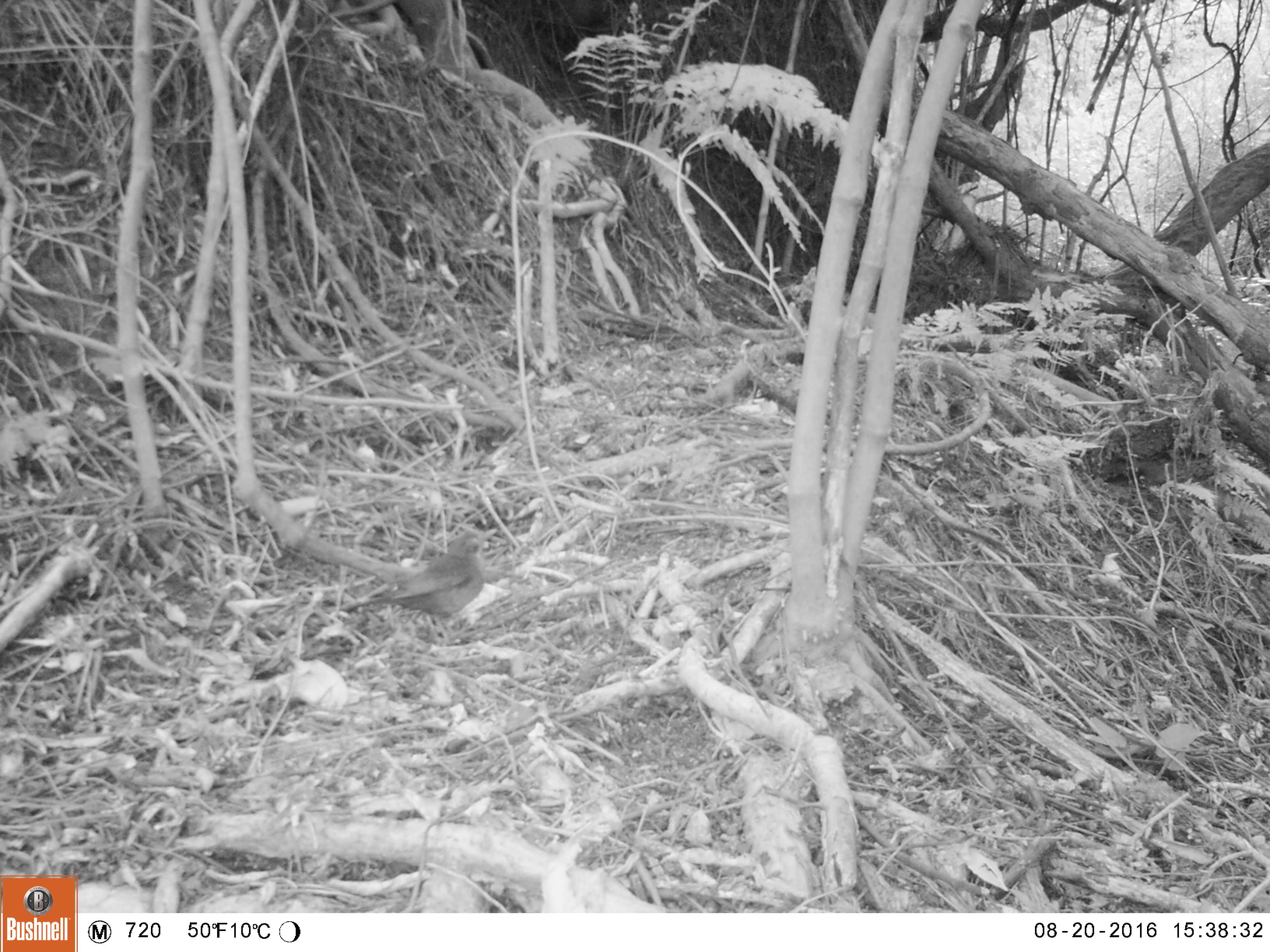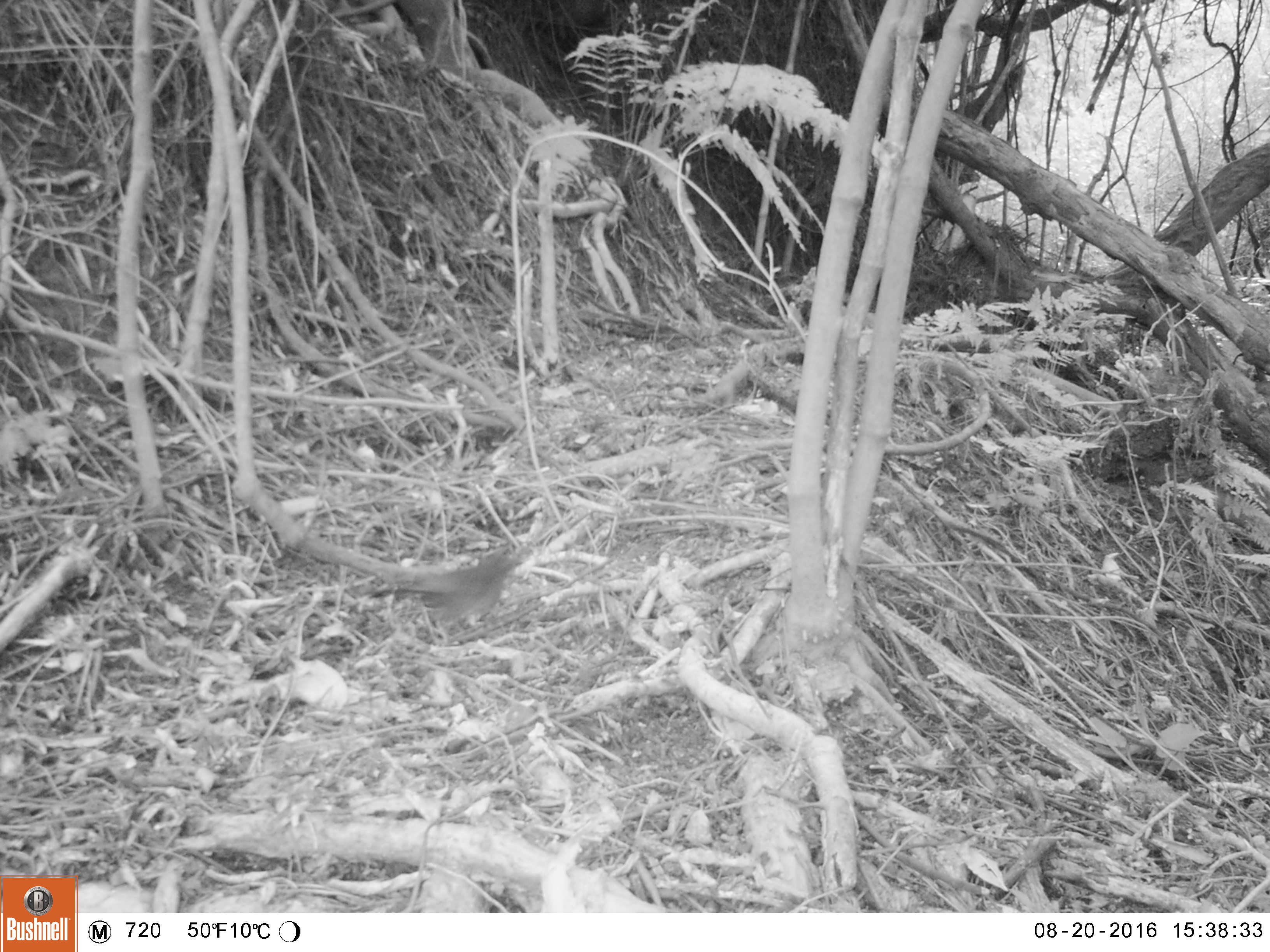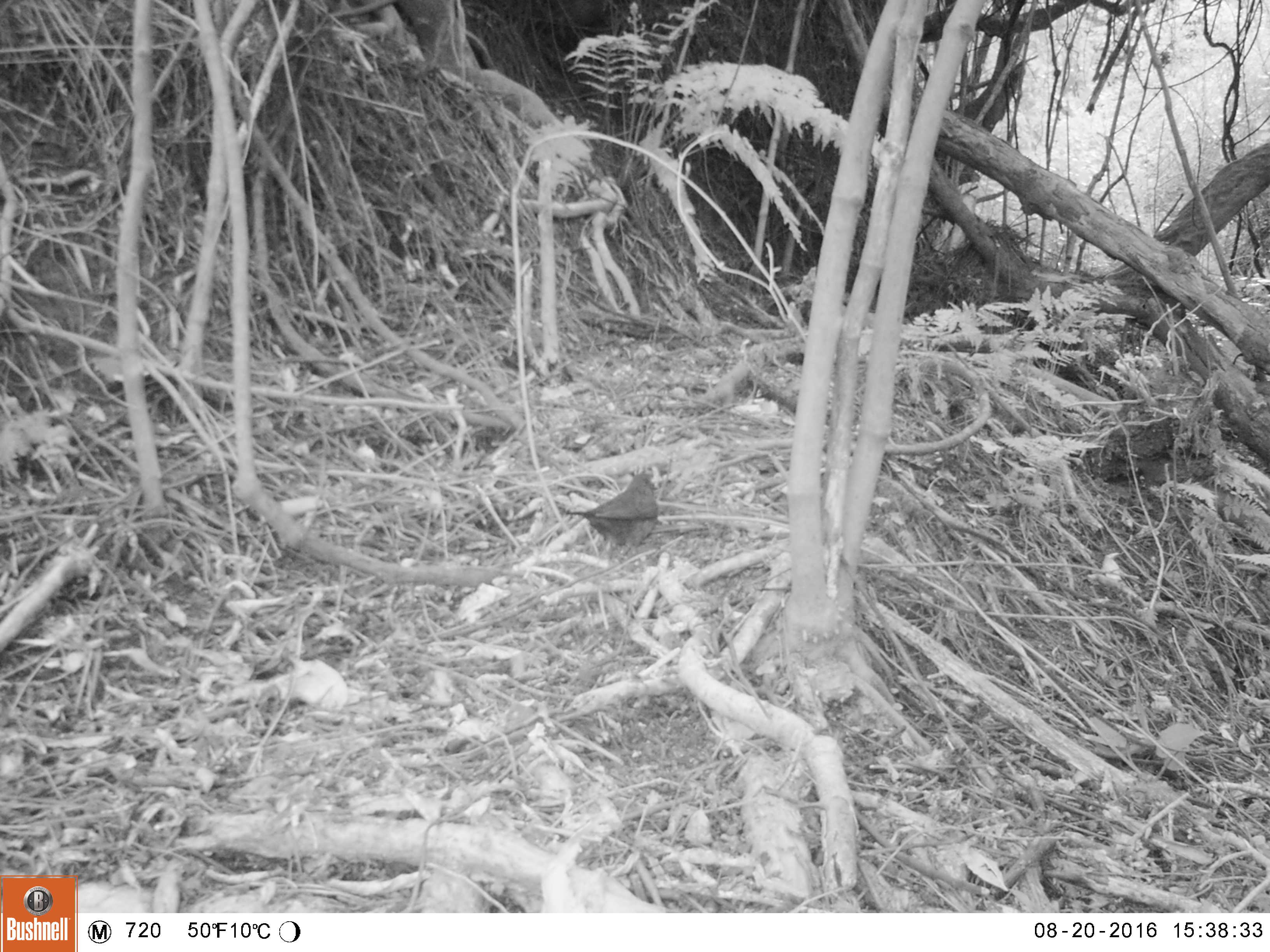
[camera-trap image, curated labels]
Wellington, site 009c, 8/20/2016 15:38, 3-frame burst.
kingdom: Animalia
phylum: Chordata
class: Aves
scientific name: Aves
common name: bird